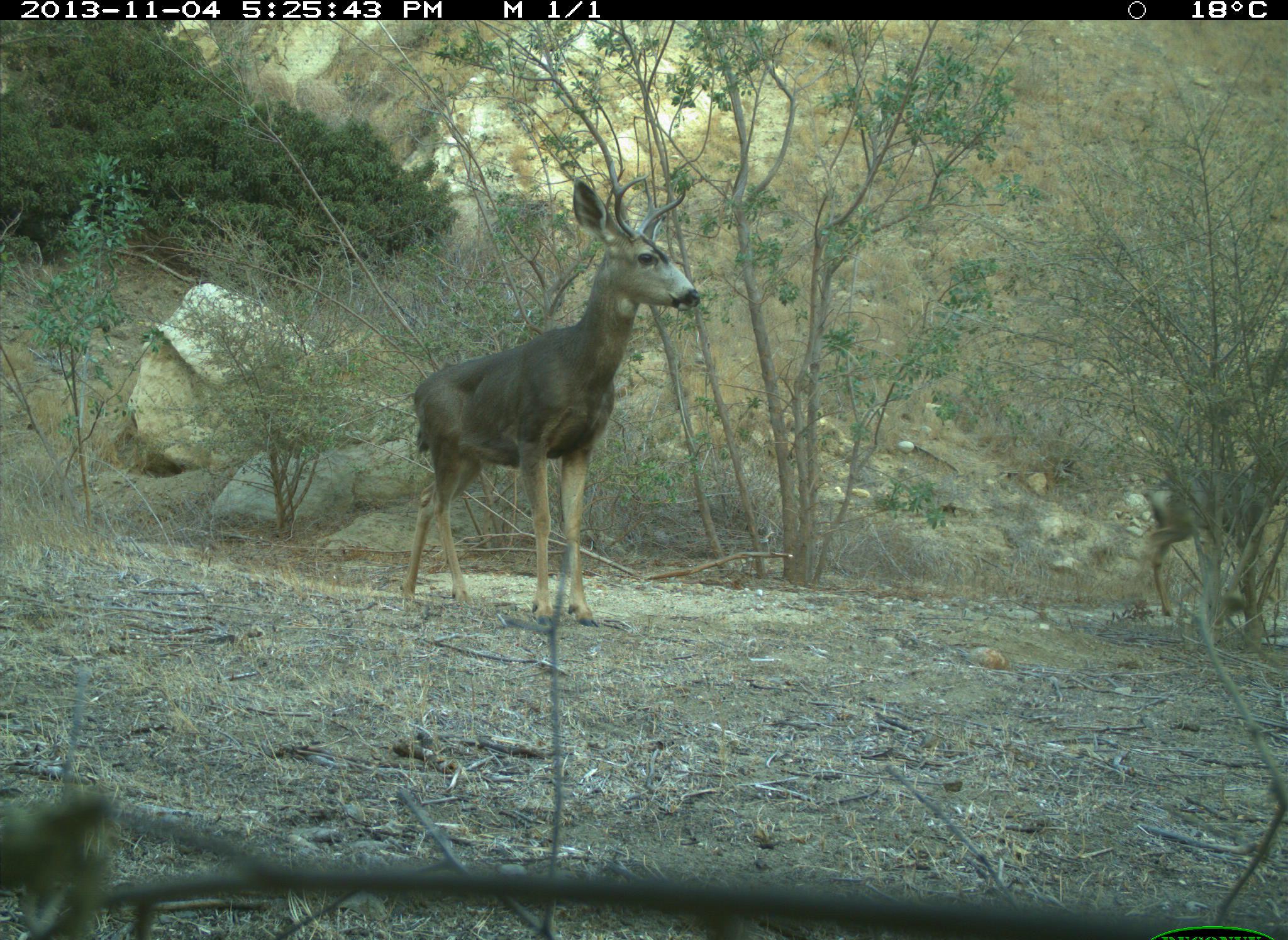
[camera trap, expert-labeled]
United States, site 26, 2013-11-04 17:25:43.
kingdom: Animalia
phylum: Chordata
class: Mammalia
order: Artiodactyla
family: Cervidae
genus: Odocoileus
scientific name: Odocoileus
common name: deer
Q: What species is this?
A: Deer (Odocoileus).